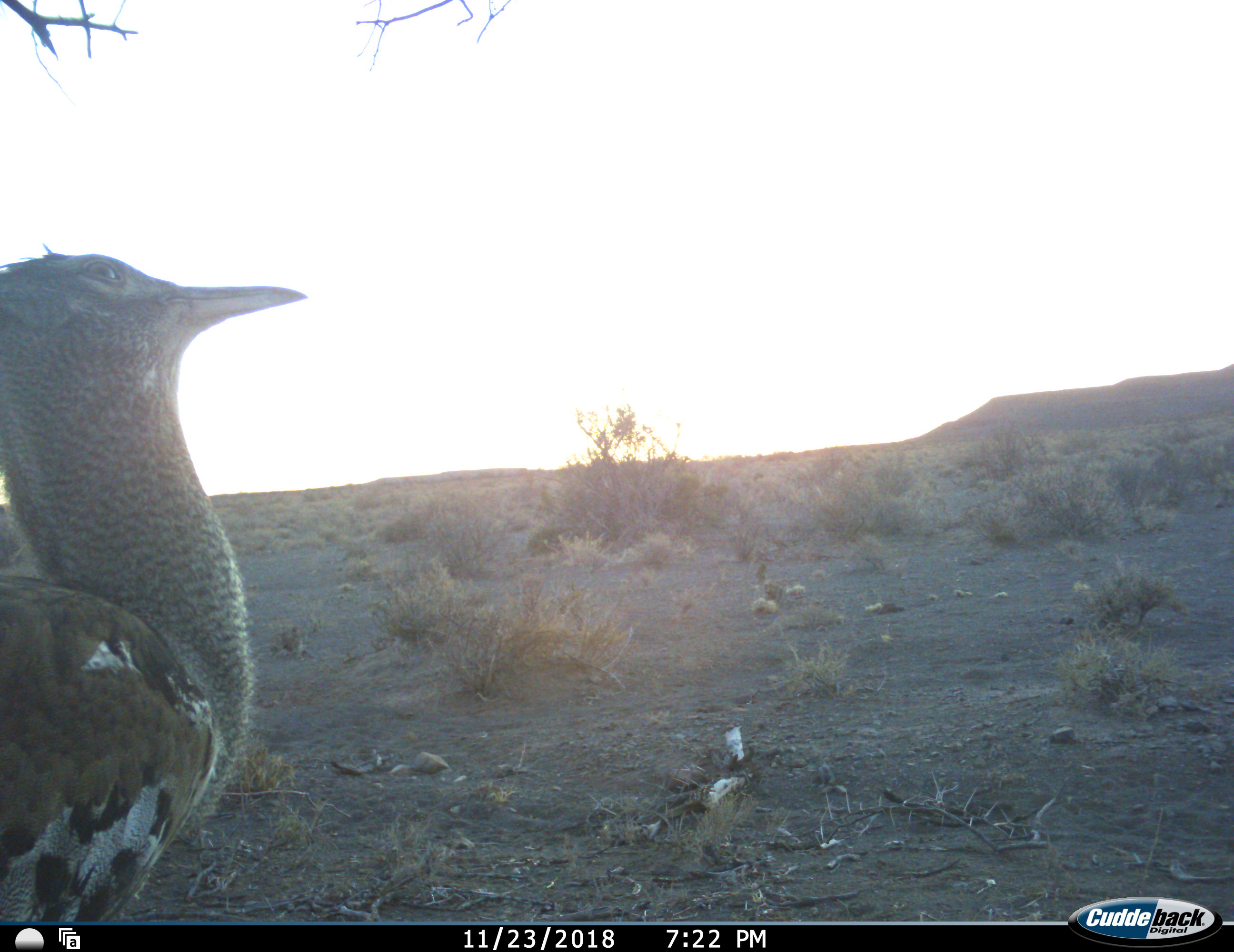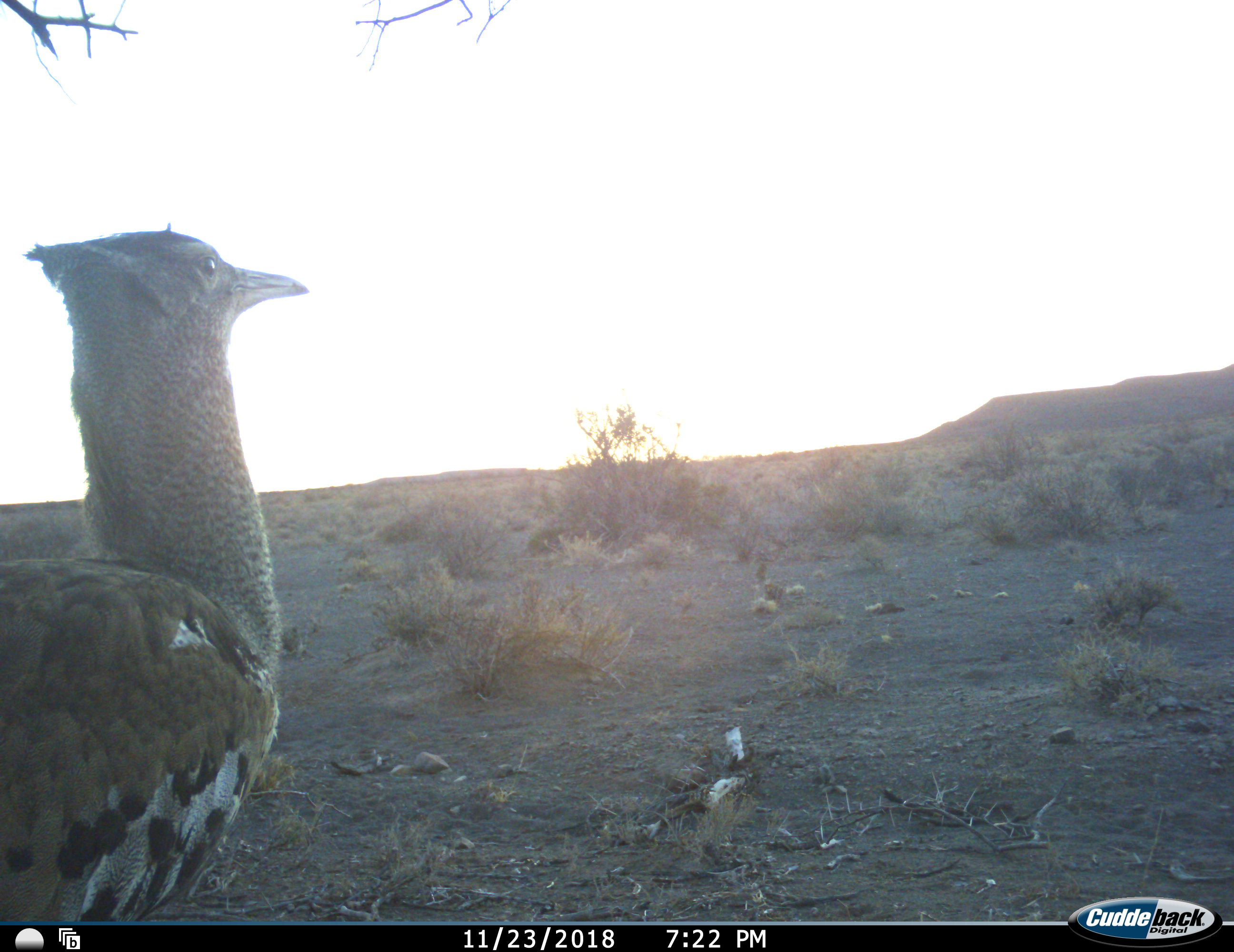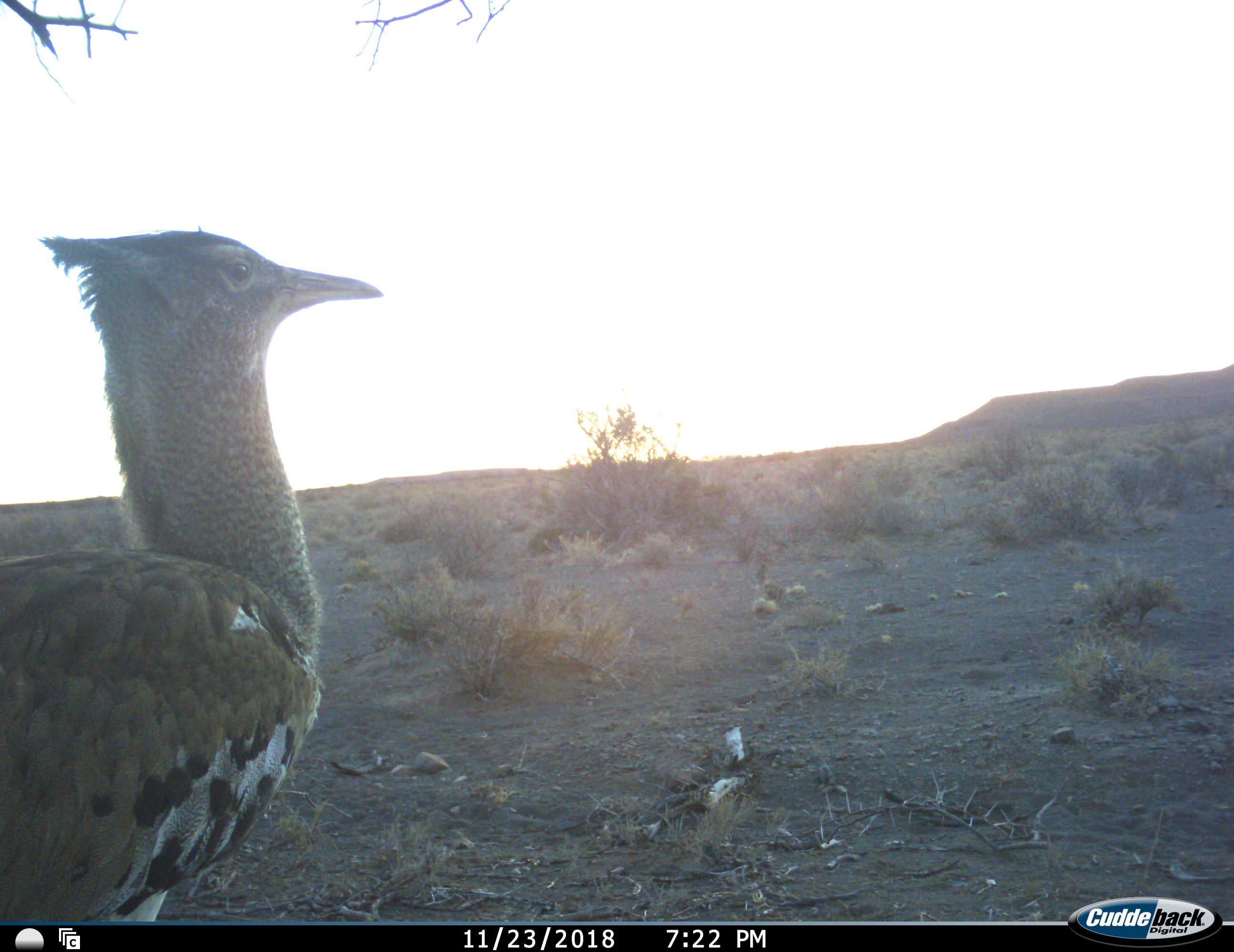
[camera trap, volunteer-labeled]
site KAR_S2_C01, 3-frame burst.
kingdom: Animalia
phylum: Chordata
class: Aves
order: Otidiformes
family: Otididae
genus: Ardeotis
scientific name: Ardeotis kori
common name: kori bustard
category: bustardkori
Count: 1.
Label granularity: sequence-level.